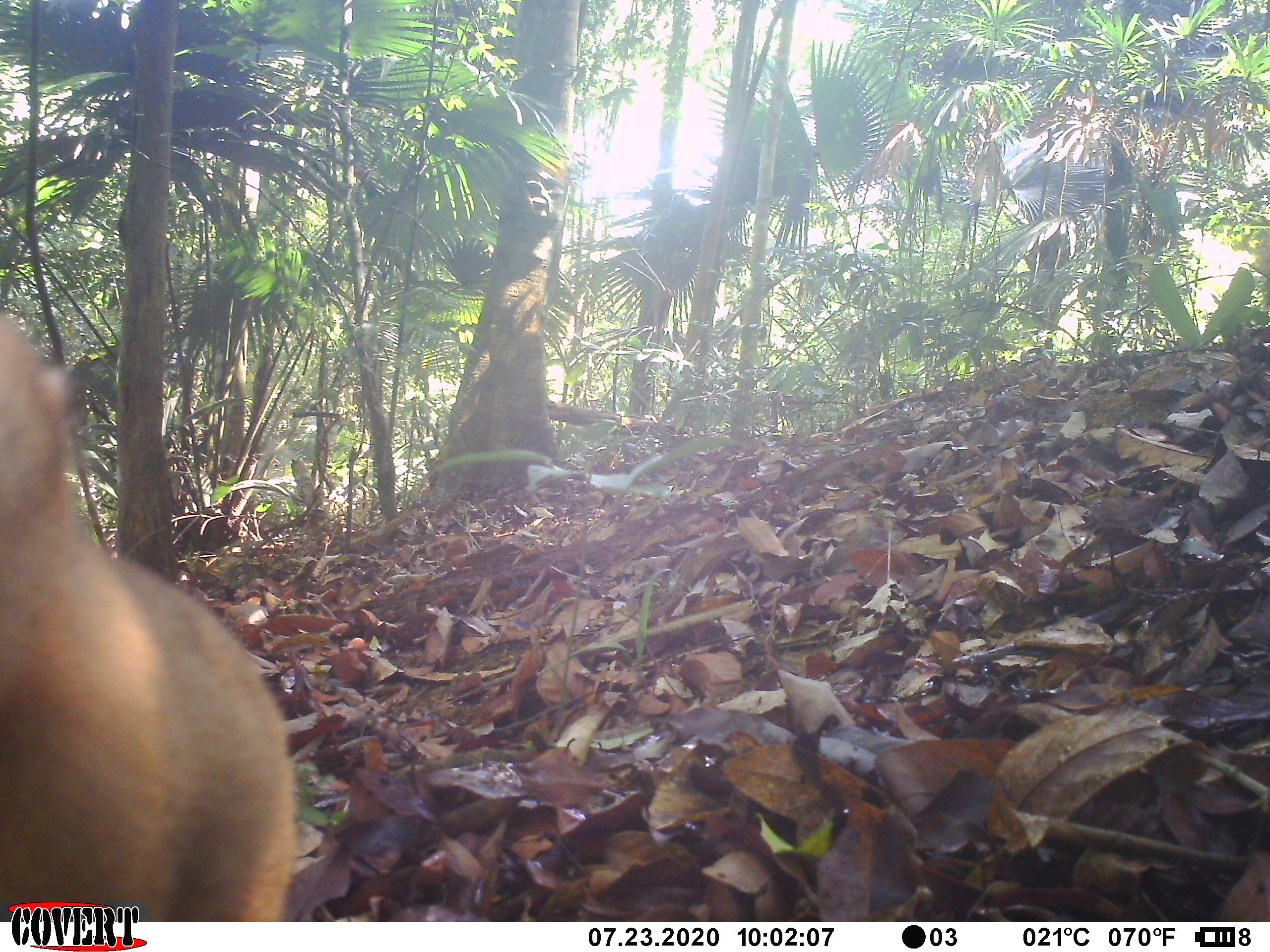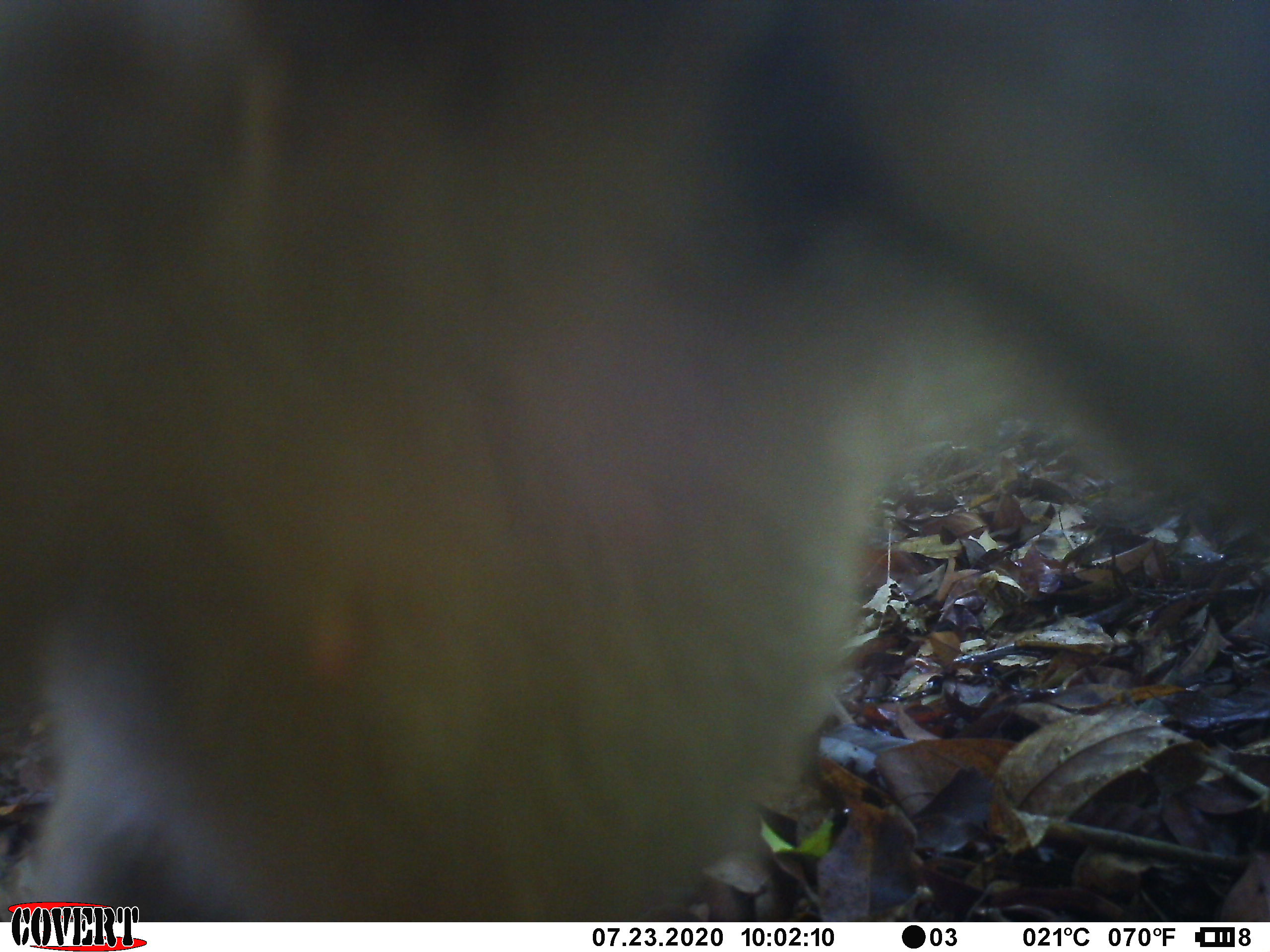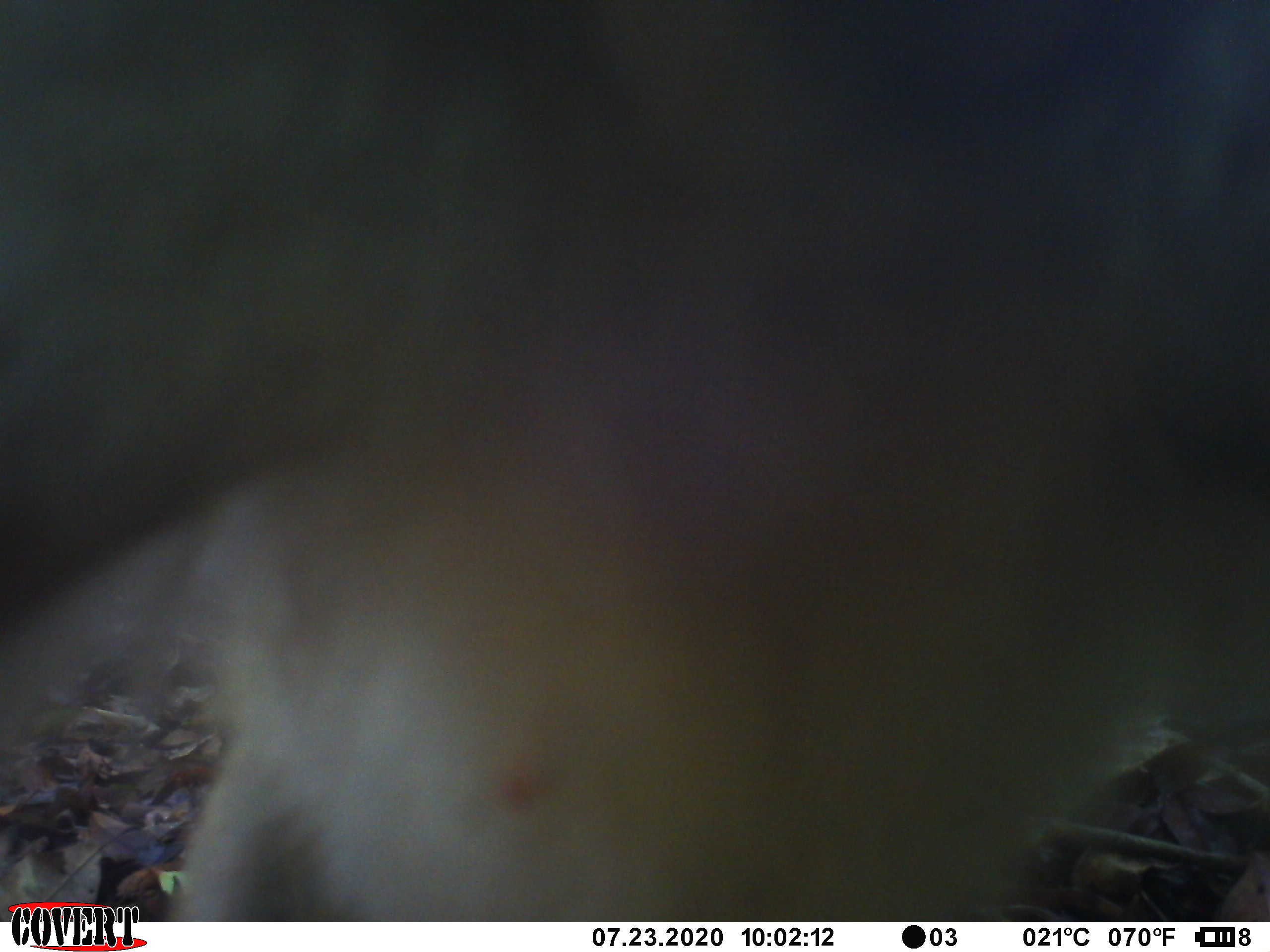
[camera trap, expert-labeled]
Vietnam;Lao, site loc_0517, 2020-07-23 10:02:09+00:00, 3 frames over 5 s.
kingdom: Animalia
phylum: Chordata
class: Mammalia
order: Primates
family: Cercopithecidae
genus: Macaca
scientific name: Macaca nemestrina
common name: pig-tailed macaque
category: pig tailed macaque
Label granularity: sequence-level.